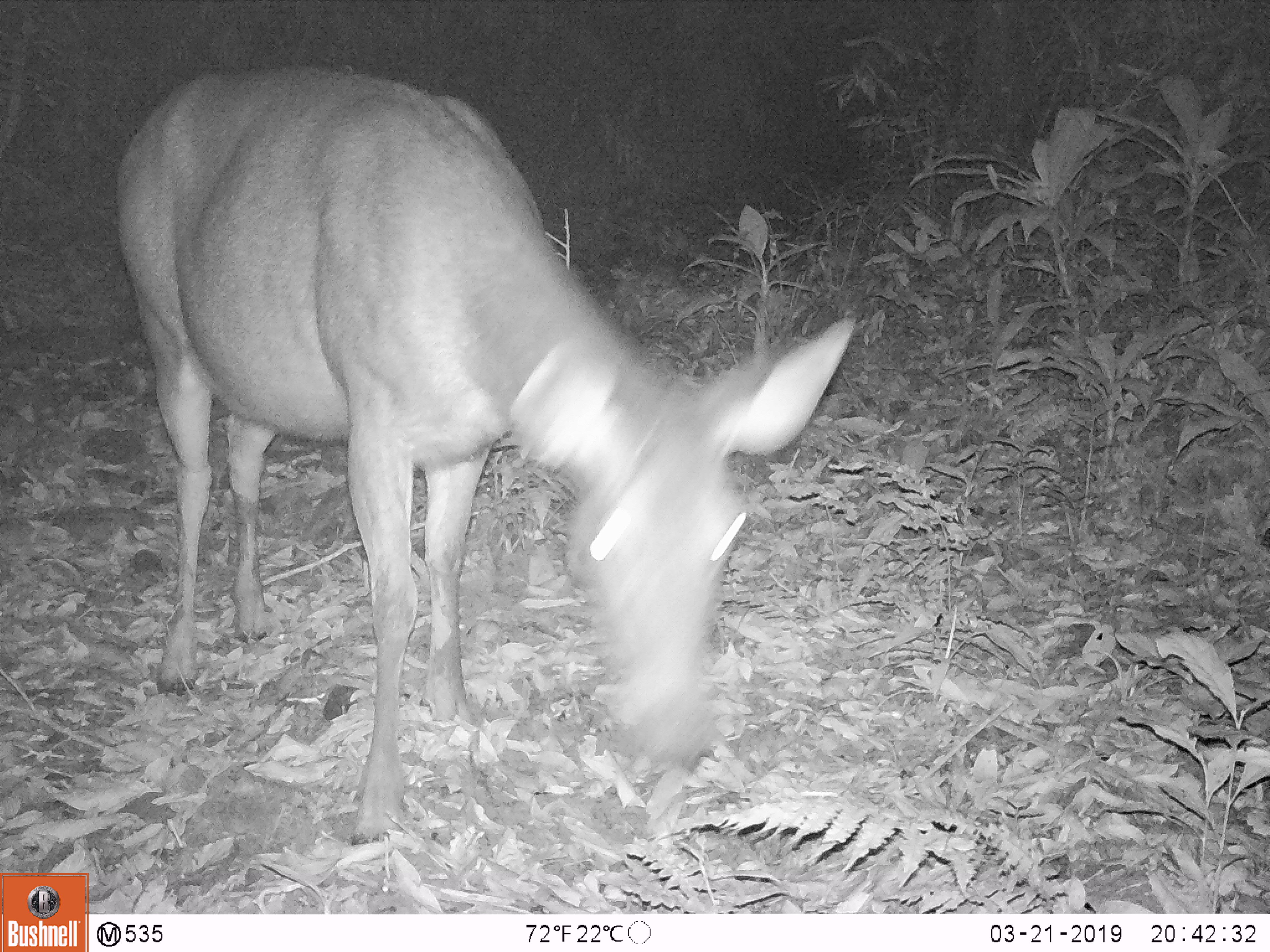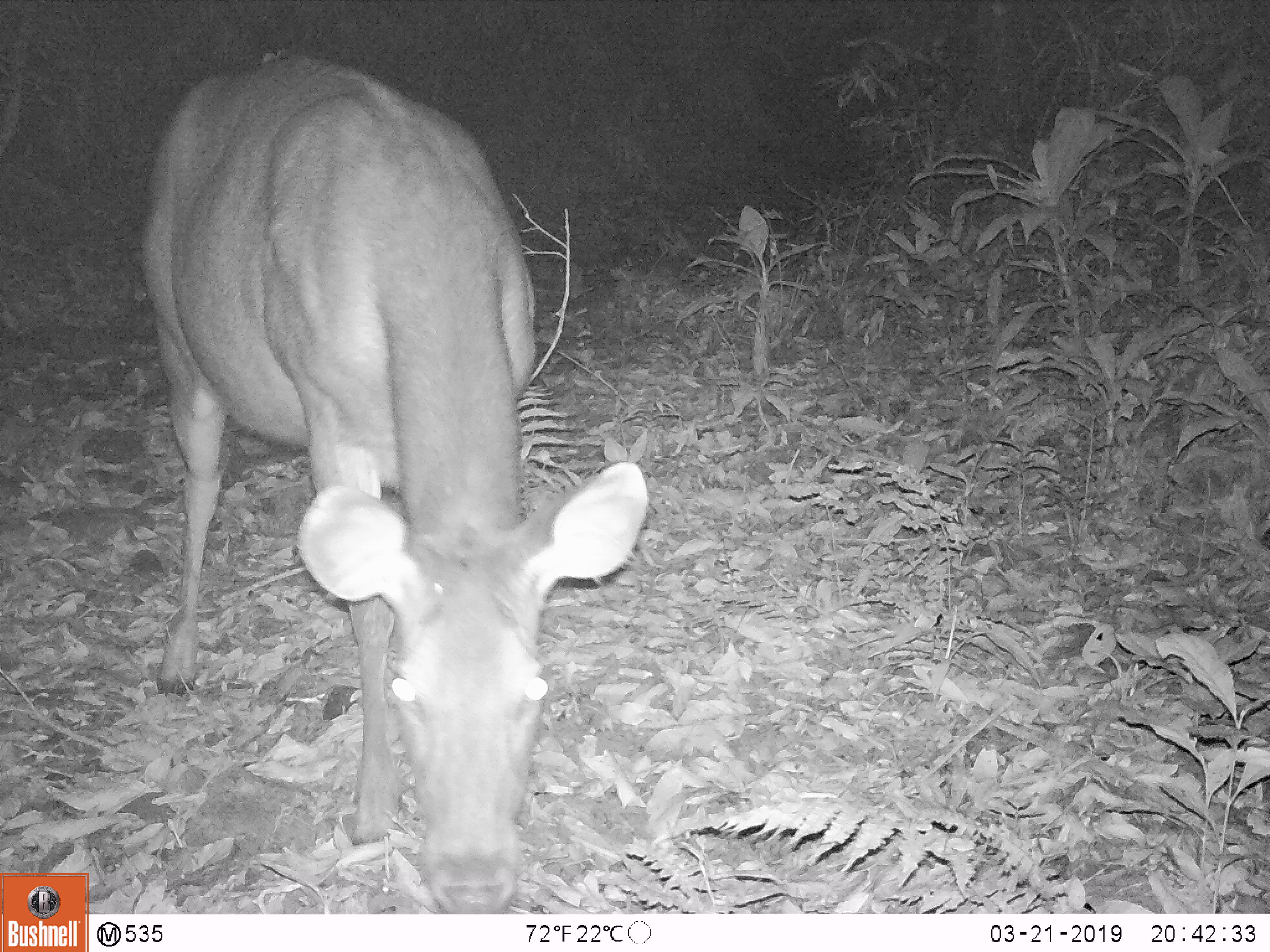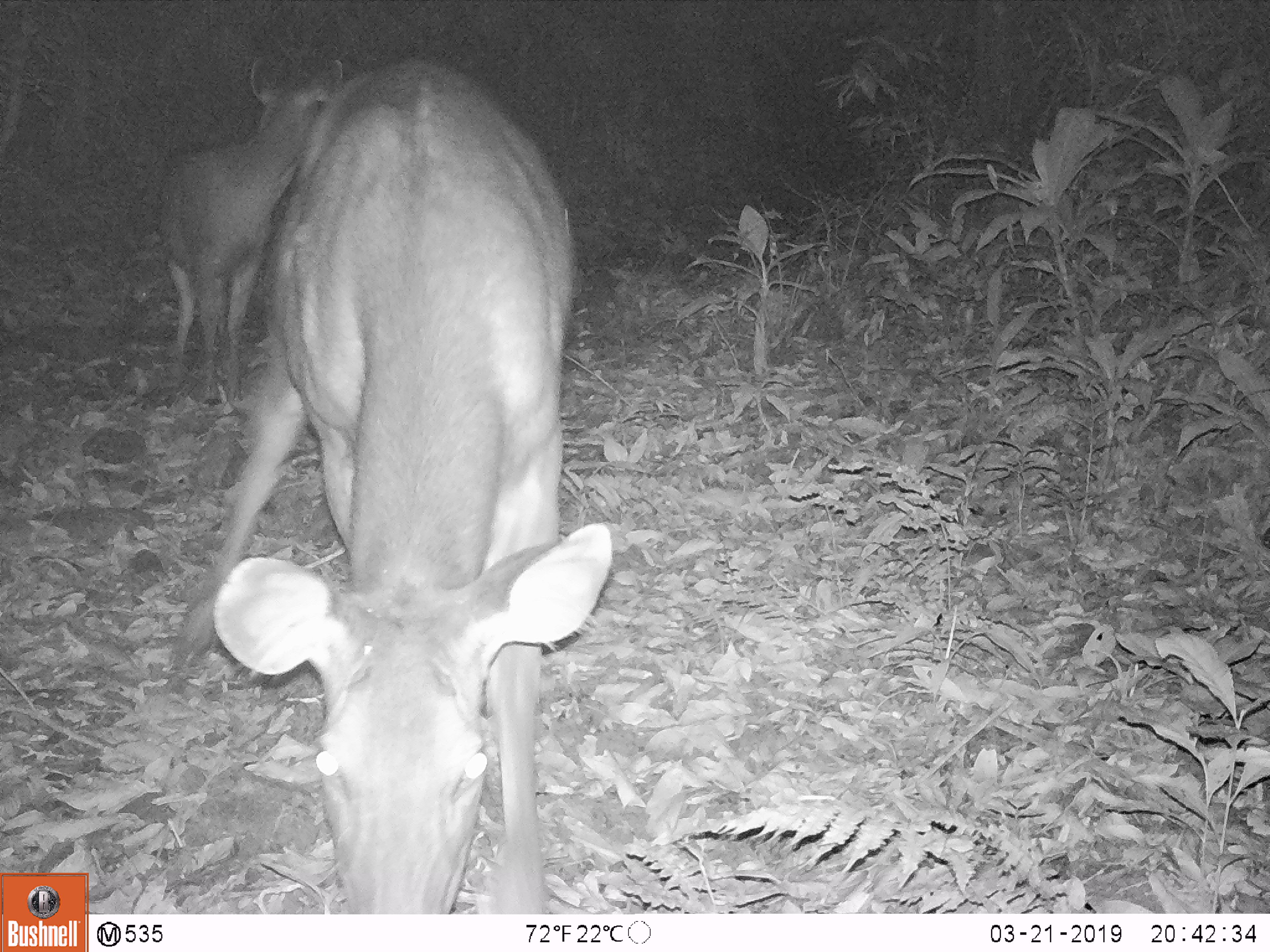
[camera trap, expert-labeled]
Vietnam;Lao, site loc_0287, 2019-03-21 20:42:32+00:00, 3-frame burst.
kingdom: Animalia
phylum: Chordata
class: Mammalia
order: Artiodactyla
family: Cervidae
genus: Rusa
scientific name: Rusa unicolor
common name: sambar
Sambar (Rusa unicolor). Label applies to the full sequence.